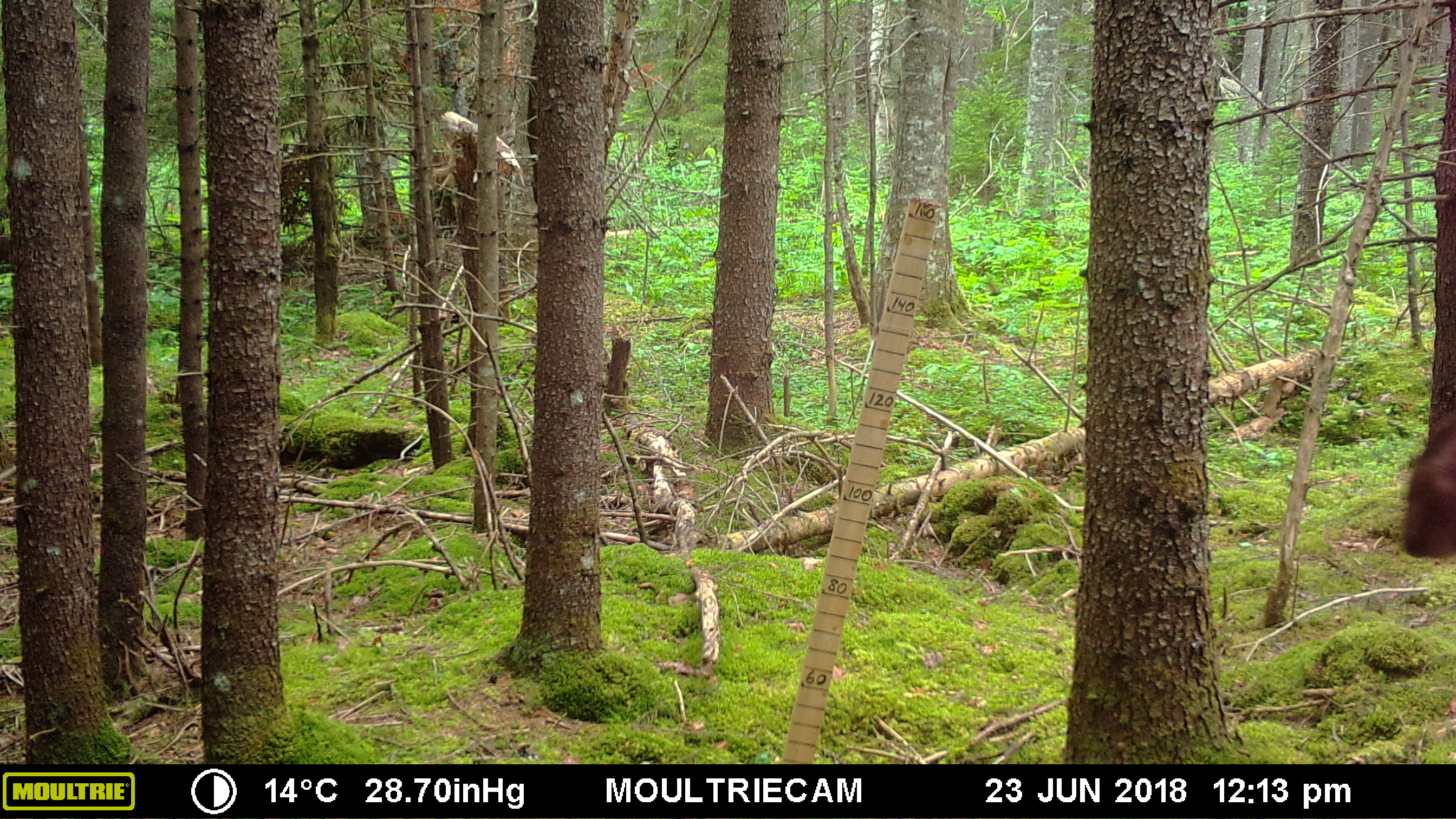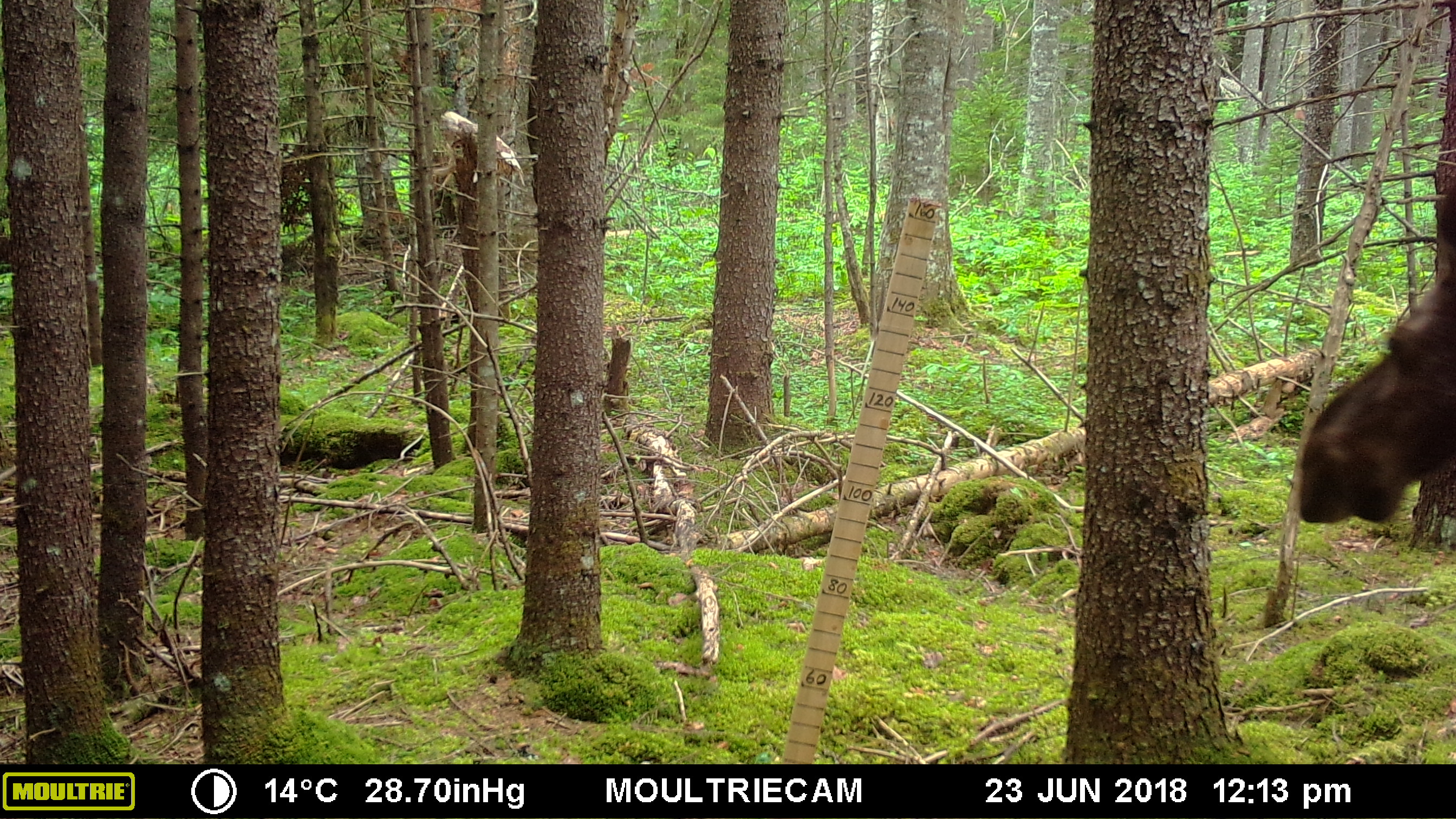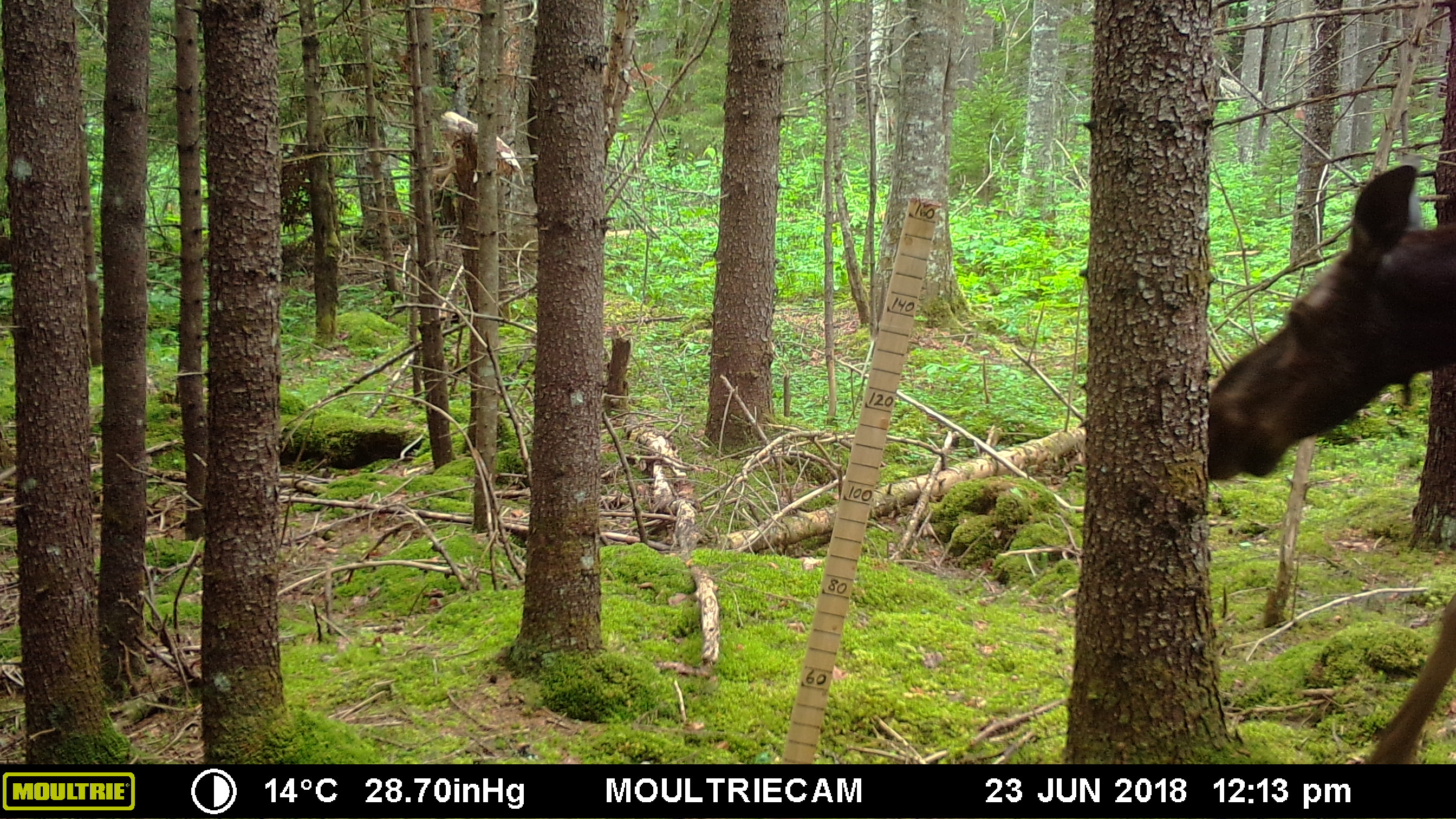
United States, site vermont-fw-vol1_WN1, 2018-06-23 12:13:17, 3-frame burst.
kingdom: Animalia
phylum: Chordata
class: Mammalia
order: Artiodactyla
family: Cervidae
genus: Alces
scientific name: Alces alces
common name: moose